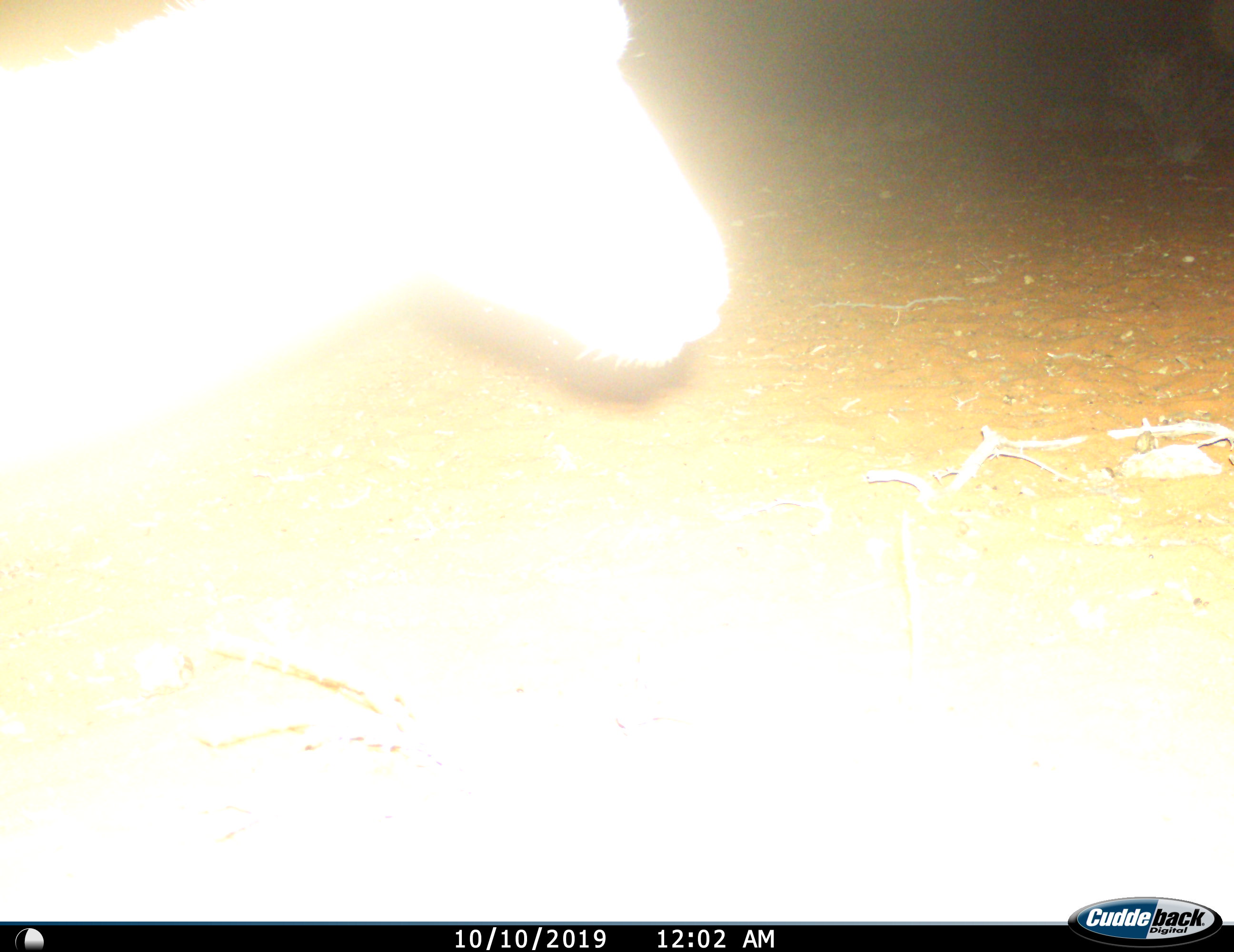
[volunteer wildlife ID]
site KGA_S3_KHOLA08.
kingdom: Animalia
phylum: Chordata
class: Mammalia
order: Artiodactyla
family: Bovidae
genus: Antidorcas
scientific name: Antidorcas marsupialis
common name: springbok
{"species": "springbok (Antidorcas marsupialis)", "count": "1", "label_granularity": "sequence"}